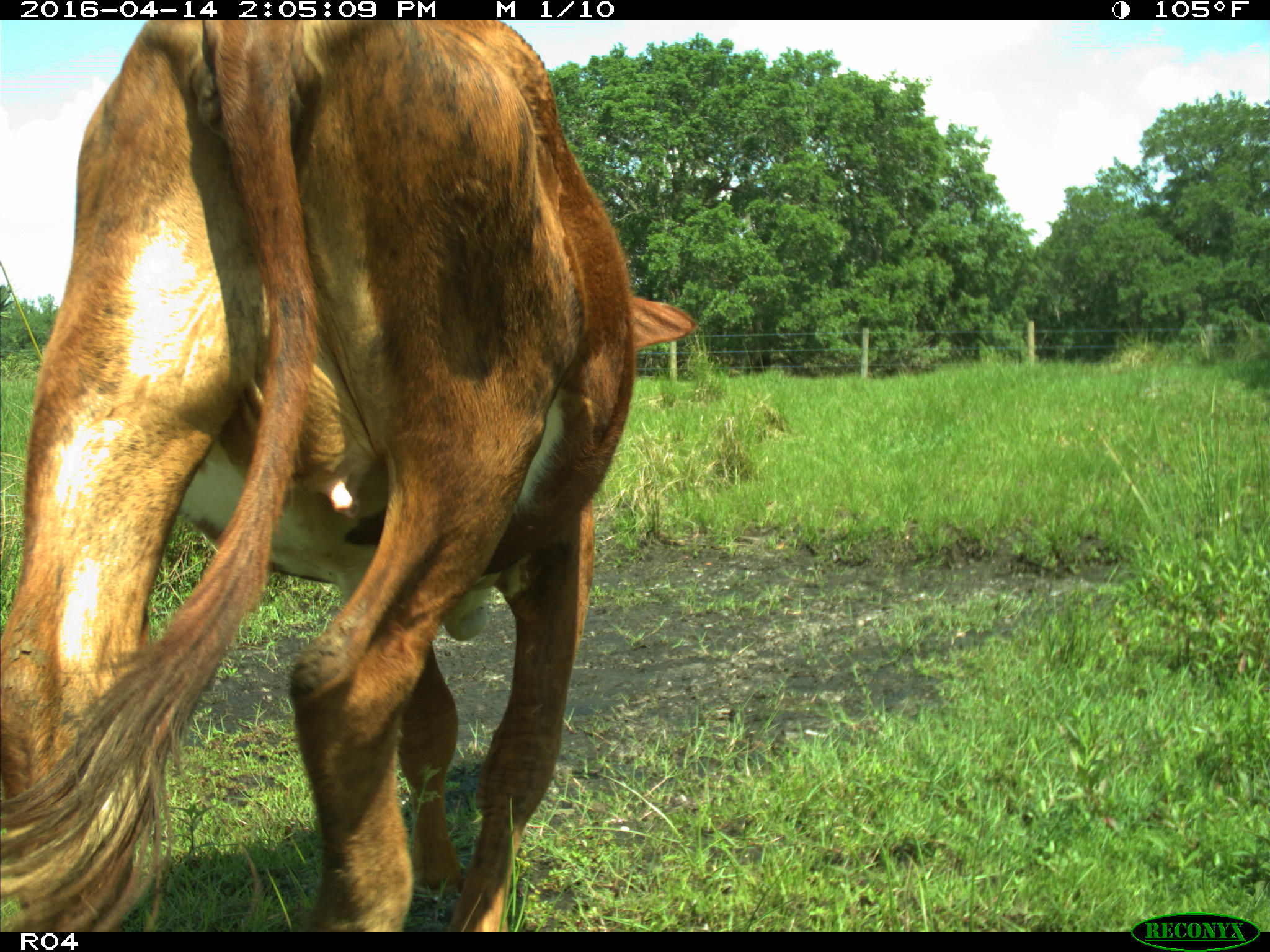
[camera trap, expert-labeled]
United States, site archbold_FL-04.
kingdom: Animalia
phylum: Chordata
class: Mammalia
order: Artiodactyla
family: Bovidae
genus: Bos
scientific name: Bos taurus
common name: domestic cow